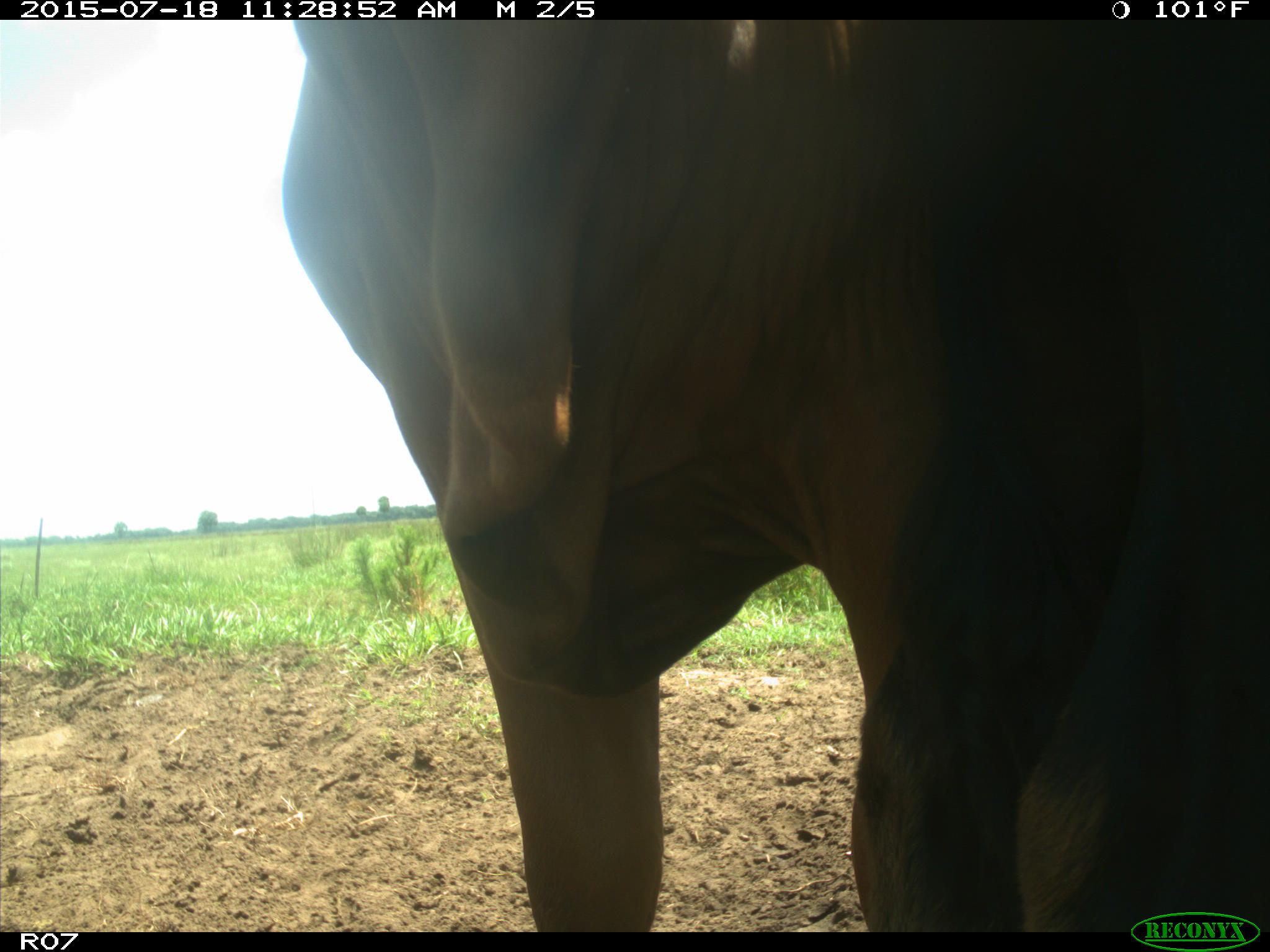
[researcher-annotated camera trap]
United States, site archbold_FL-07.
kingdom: Animalia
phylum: Chordata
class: Mammalia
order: Artiodactyla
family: Bovidae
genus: Bos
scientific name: Bos taurus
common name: domestic cow